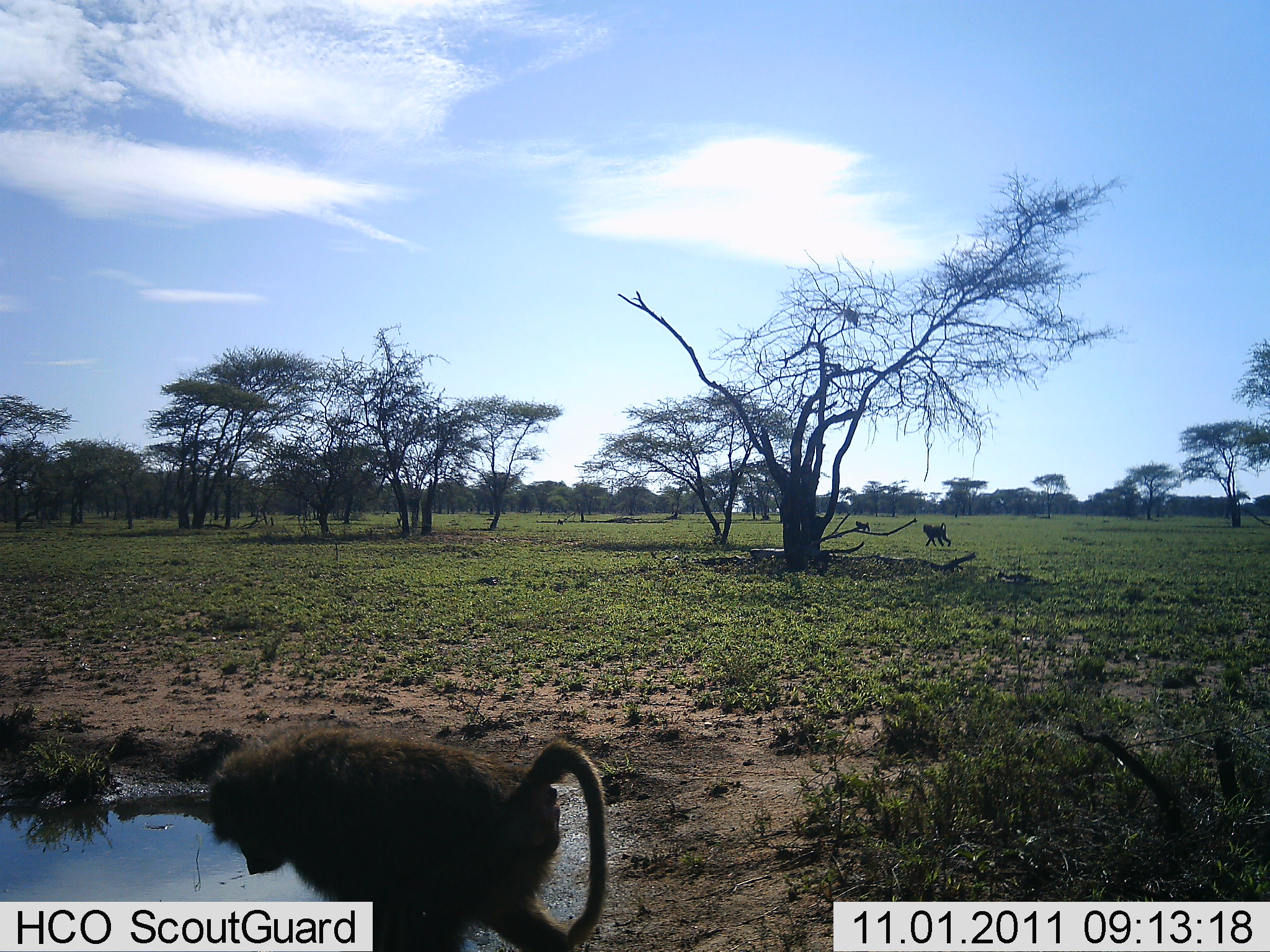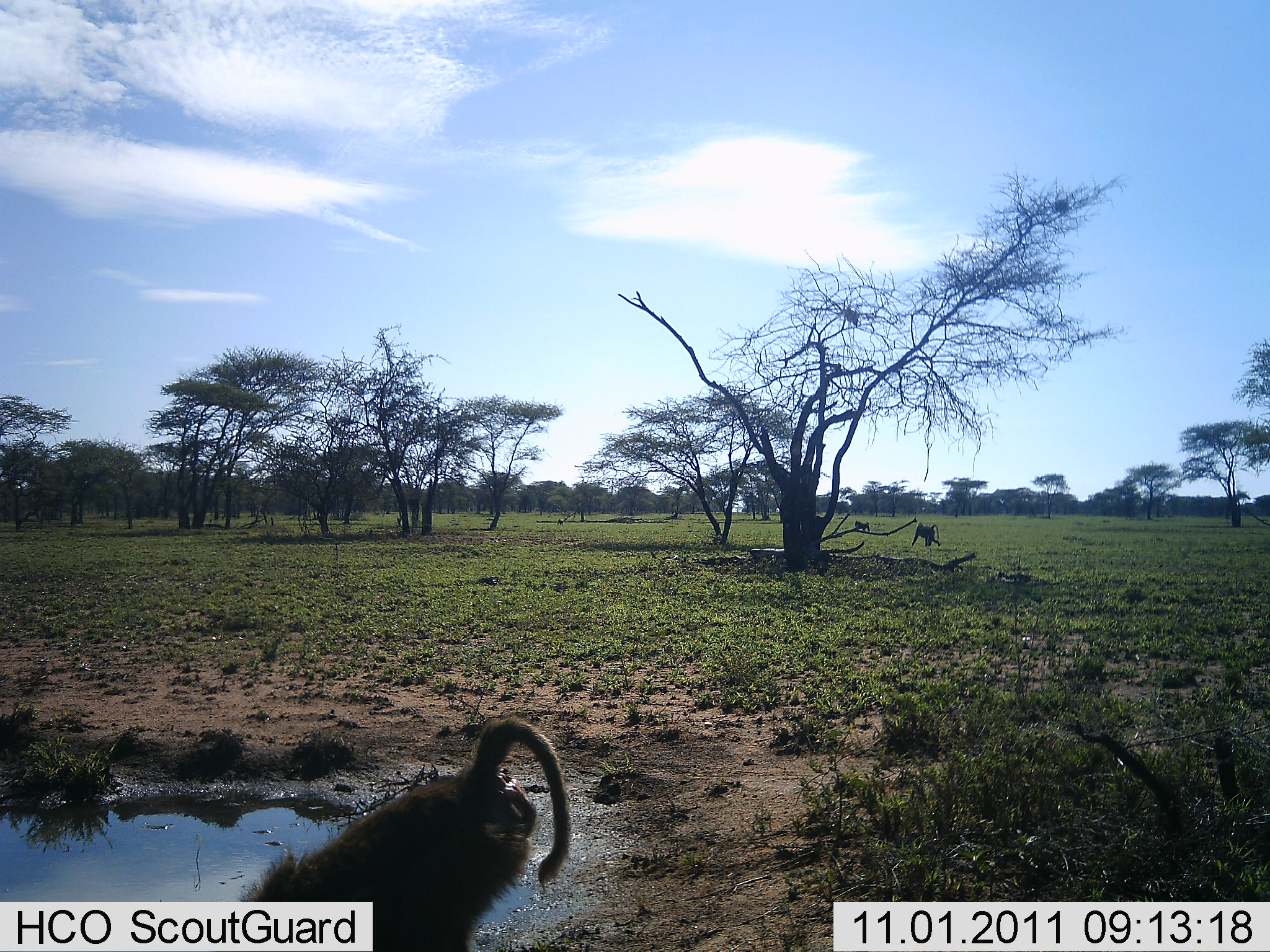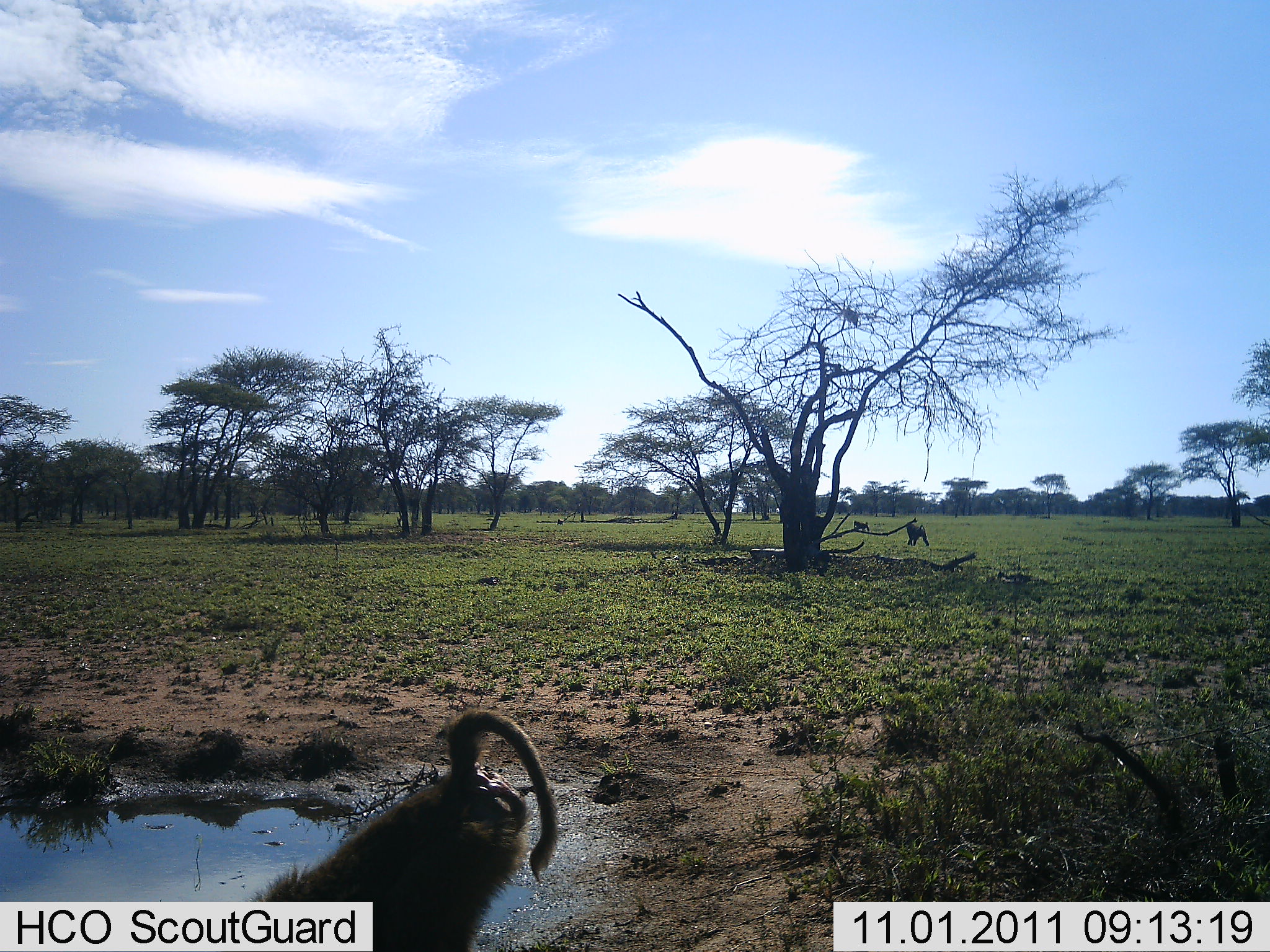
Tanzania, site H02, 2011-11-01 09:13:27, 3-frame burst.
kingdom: Animalia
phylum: Chordata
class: Mammalia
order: Primates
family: Cercopithecidae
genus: Papio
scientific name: Papio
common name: baboon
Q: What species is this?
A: Baboon (Papio).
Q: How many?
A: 3.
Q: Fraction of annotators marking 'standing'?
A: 13%.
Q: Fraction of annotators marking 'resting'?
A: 0%.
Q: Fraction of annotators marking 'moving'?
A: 87%.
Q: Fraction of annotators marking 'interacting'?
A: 7%.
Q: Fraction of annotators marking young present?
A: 0%.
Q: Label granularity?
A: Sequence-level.